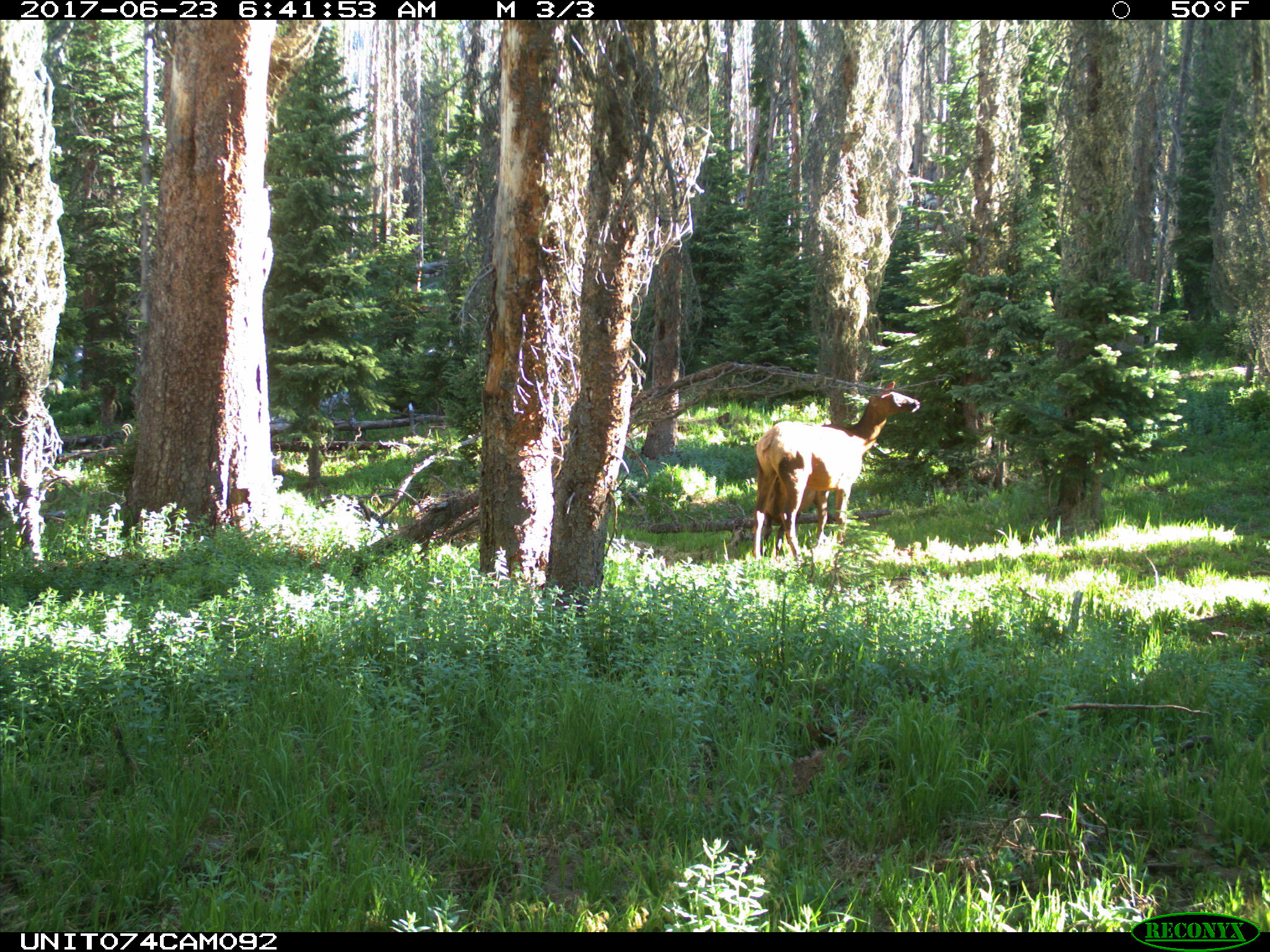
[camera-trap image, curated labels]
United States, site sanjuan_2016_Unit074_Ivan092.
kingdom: Animalia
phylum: Chordata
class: Mammalia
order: Artiodactyla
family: Cervidae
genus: Cervus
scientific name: Cervus elaphus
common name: red deer